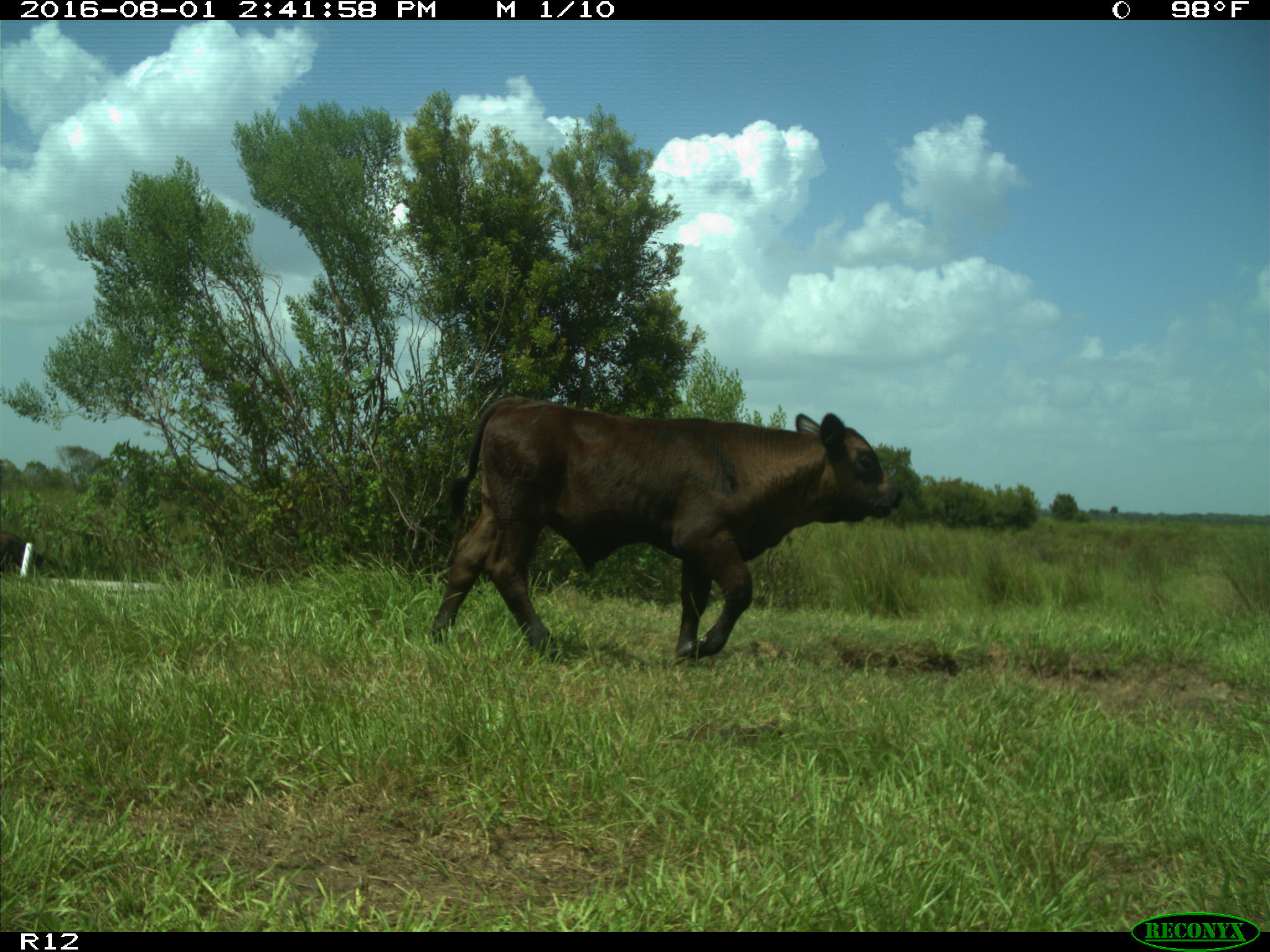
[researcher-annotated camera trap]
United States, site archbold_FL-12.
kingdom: Animalia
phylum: Chordata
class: Mammalia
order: Artiodactyla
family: Bovidae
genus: Bos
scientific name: Bos taurus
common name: domestic cow